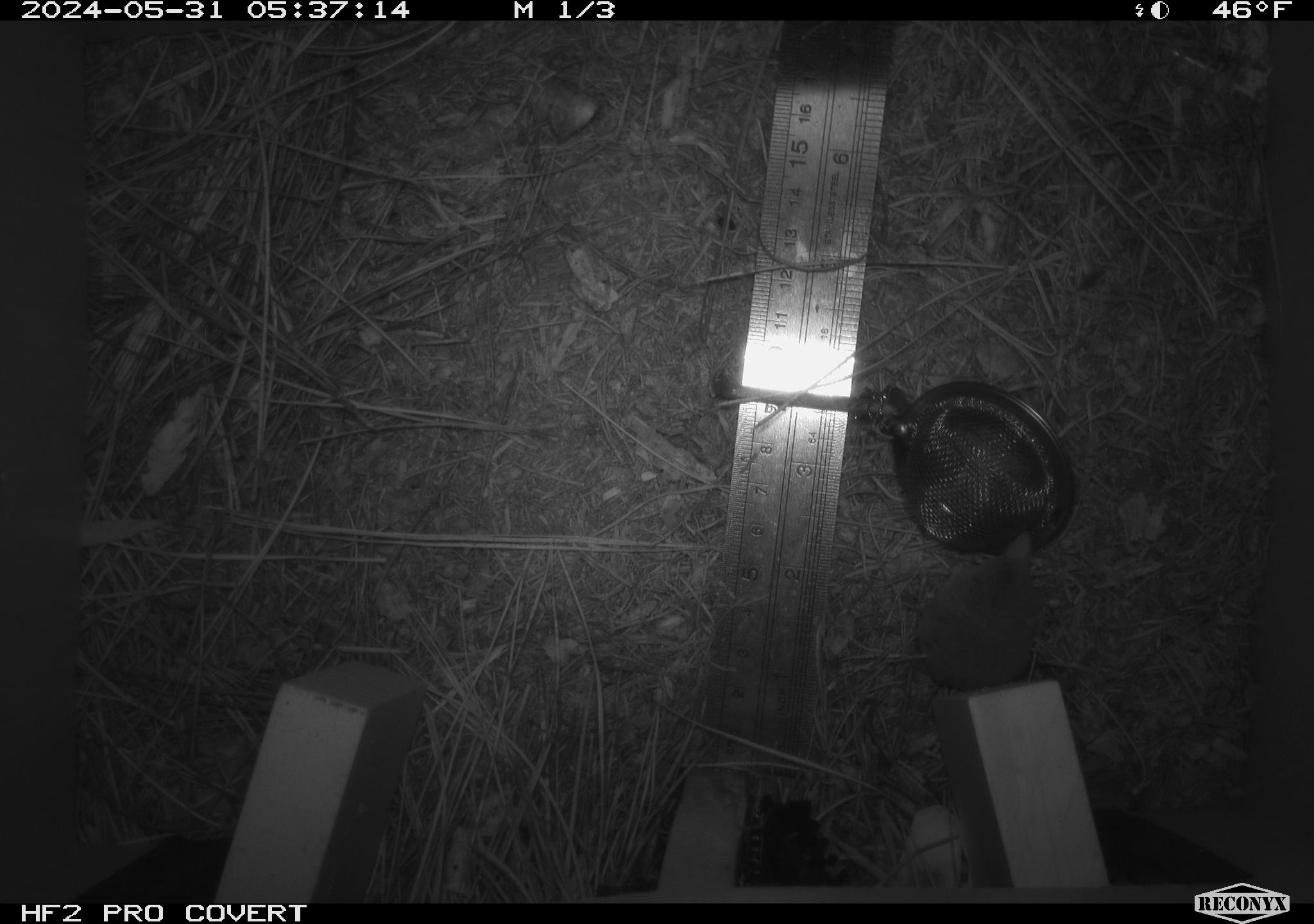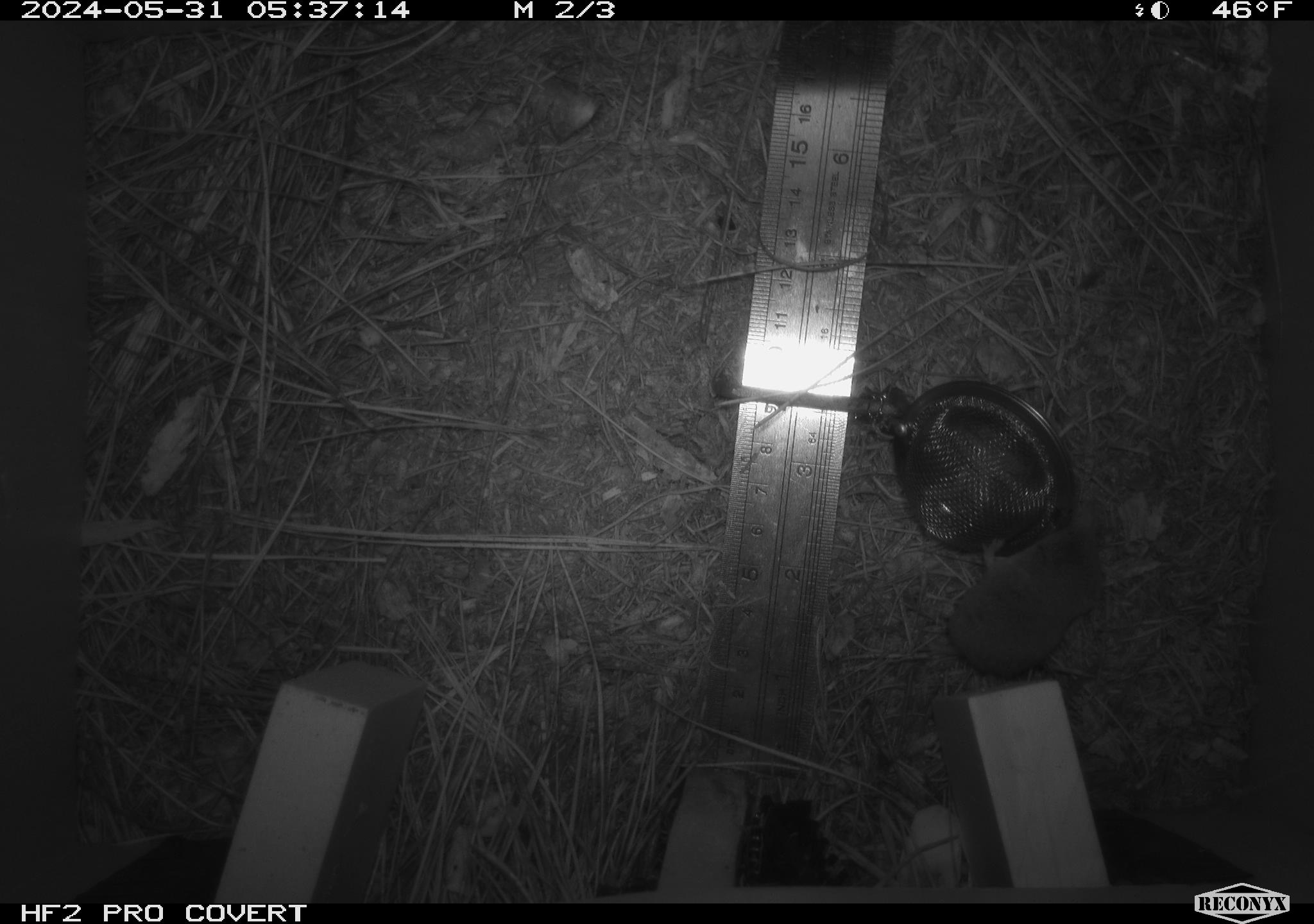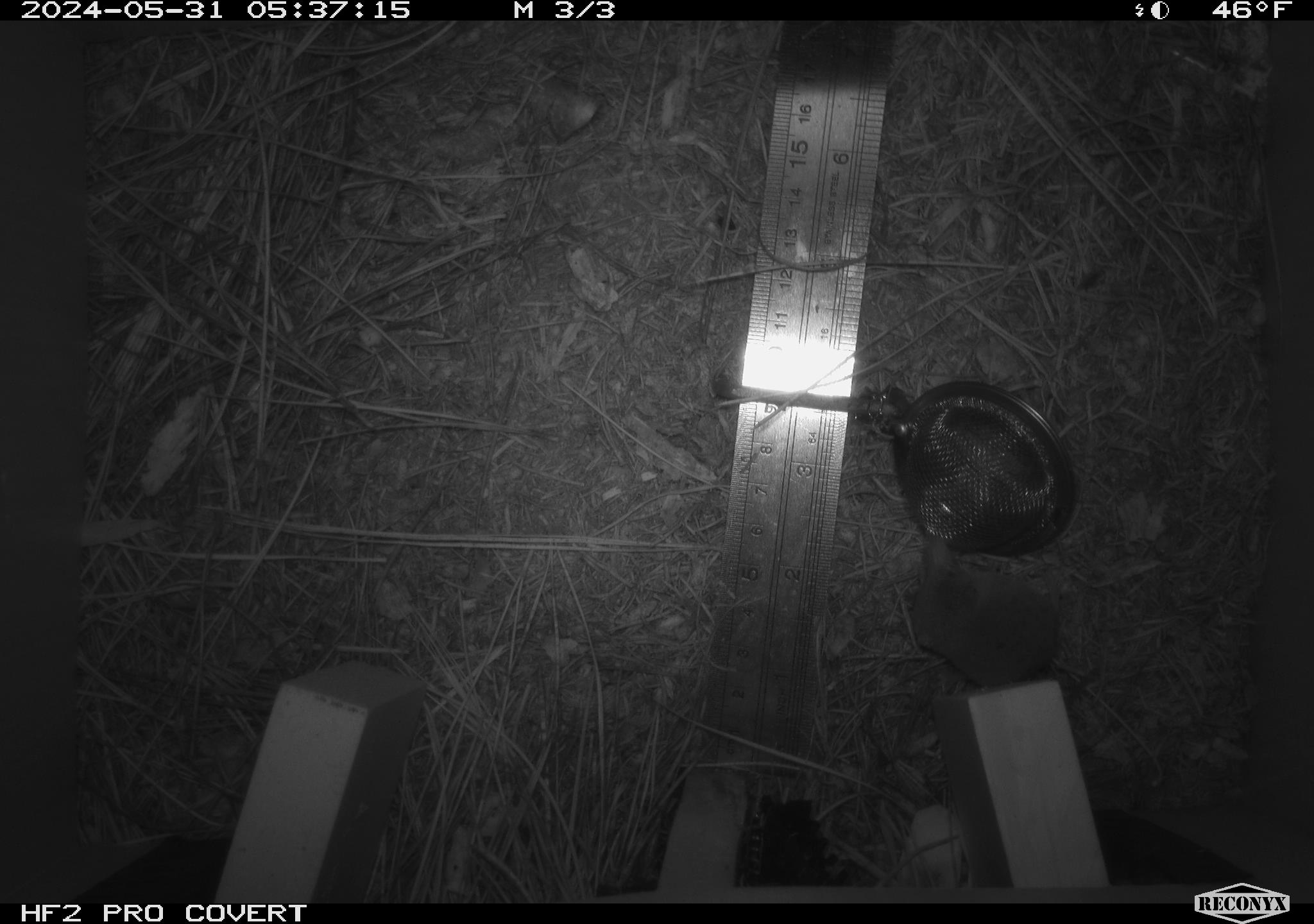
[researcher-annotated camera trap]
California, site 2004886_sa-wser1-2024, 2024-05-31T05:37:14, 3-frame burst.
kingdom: Animalia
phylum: Chordata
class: Mammalia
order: Eulipotyphla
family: Soricidae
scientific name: Soricidae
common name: shrews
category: soricidae family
Soricidae family (shrews) (Soricidae).